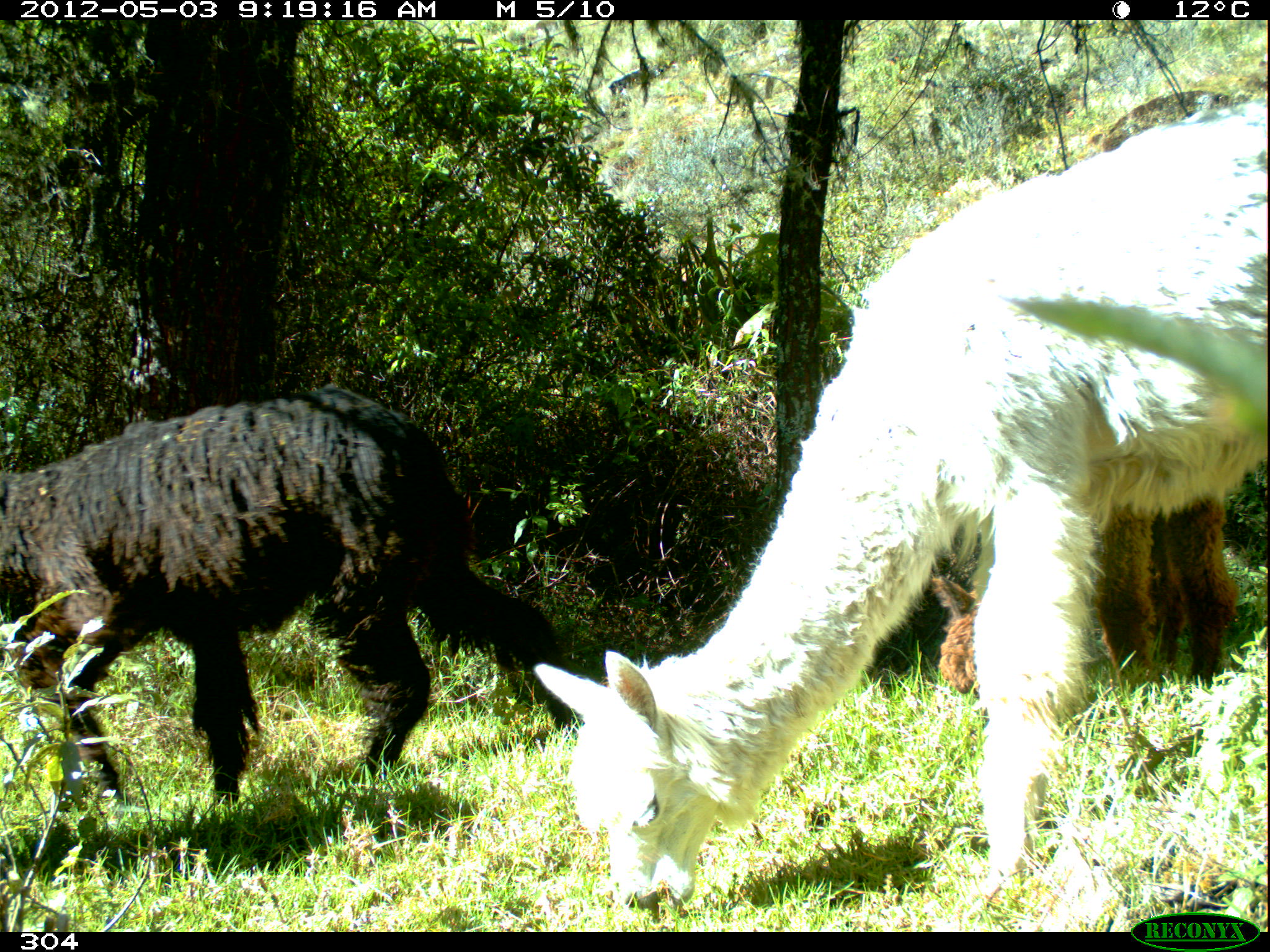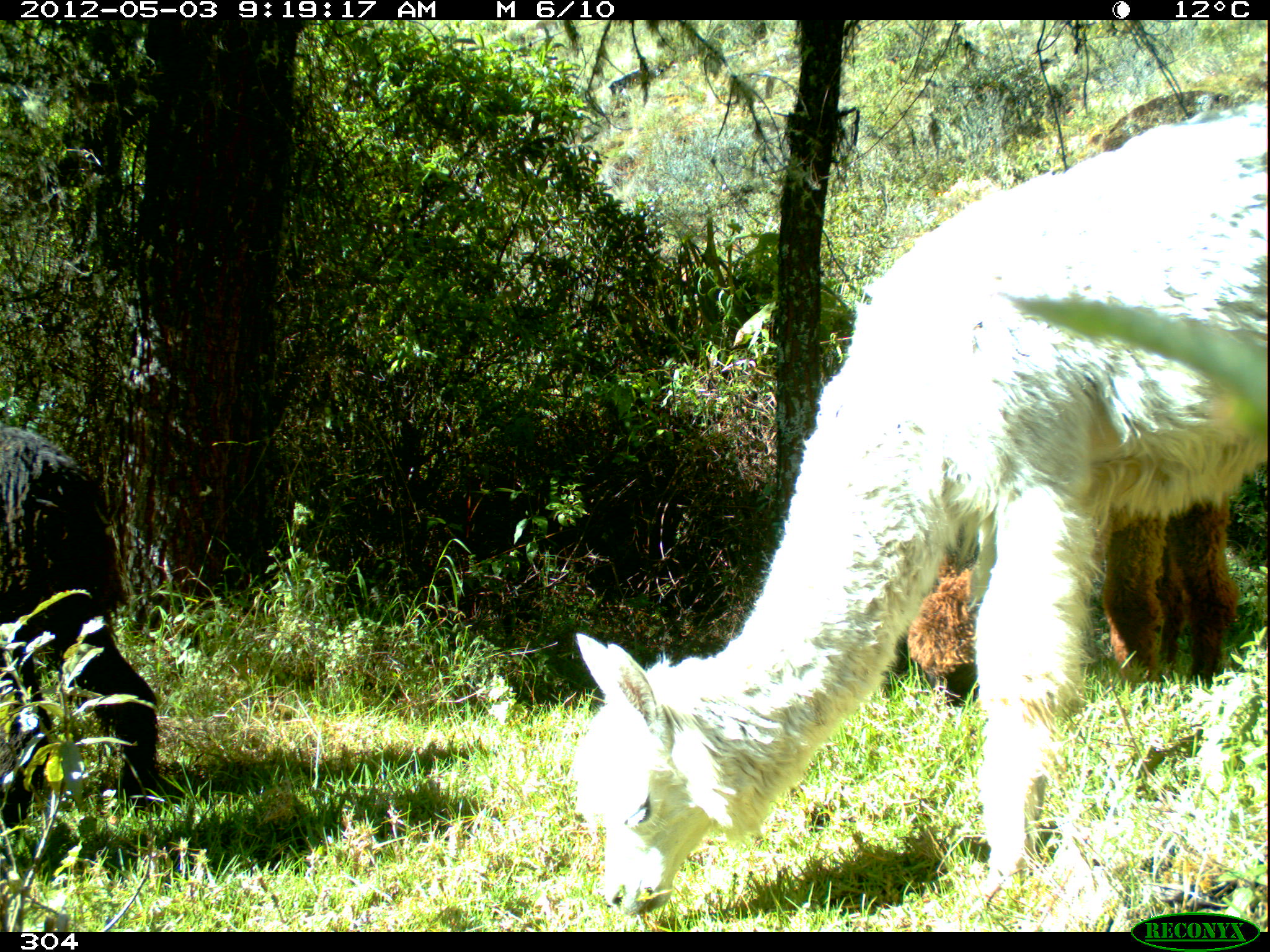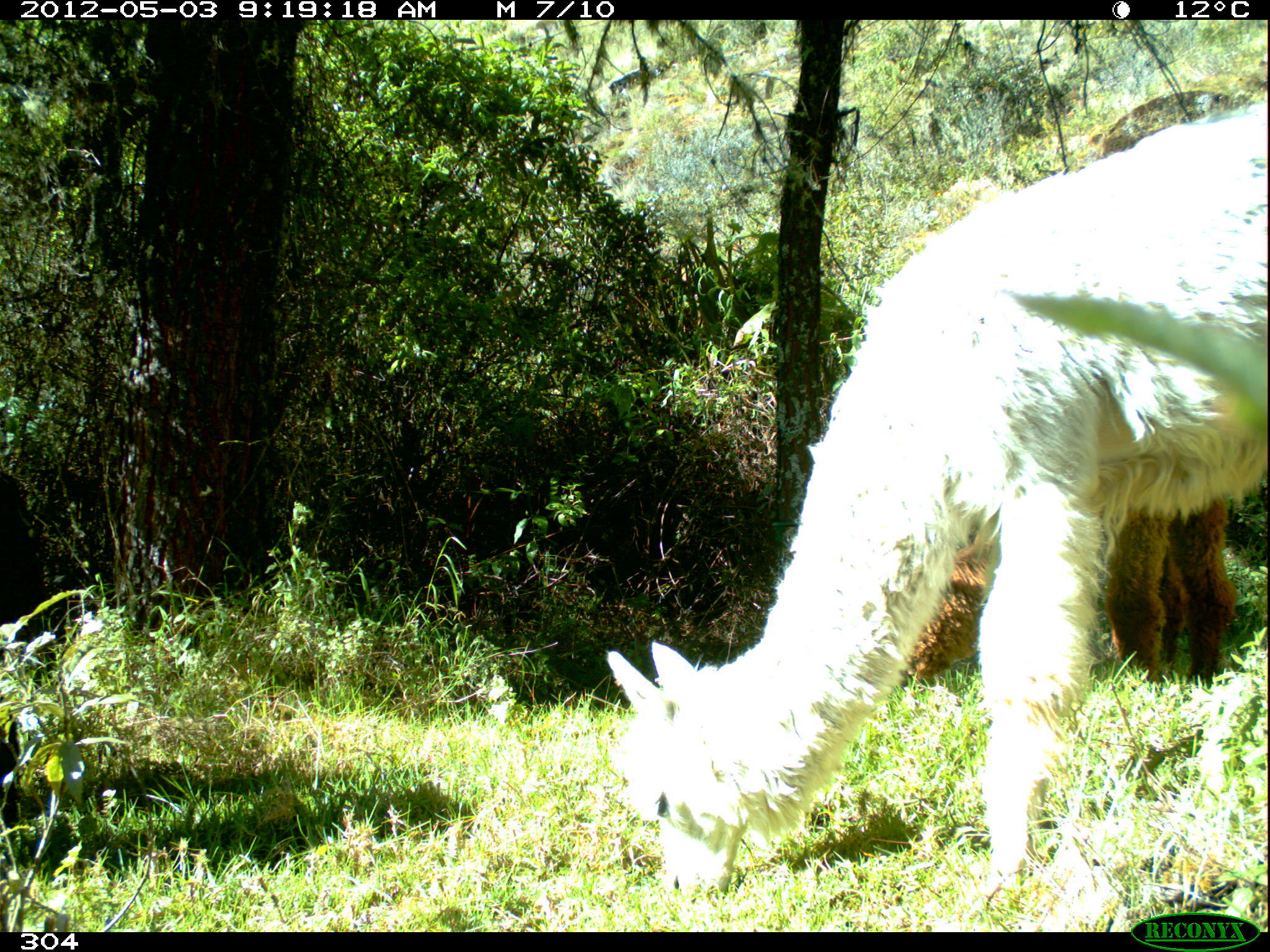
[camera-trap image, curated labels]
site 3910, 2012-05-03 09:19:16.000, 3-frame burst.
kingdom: Animalia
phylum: Chordata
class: Mammalia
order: Artiodactyla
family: Camelidae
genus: Vicugna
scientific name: Vicugna pacos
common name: alpaca